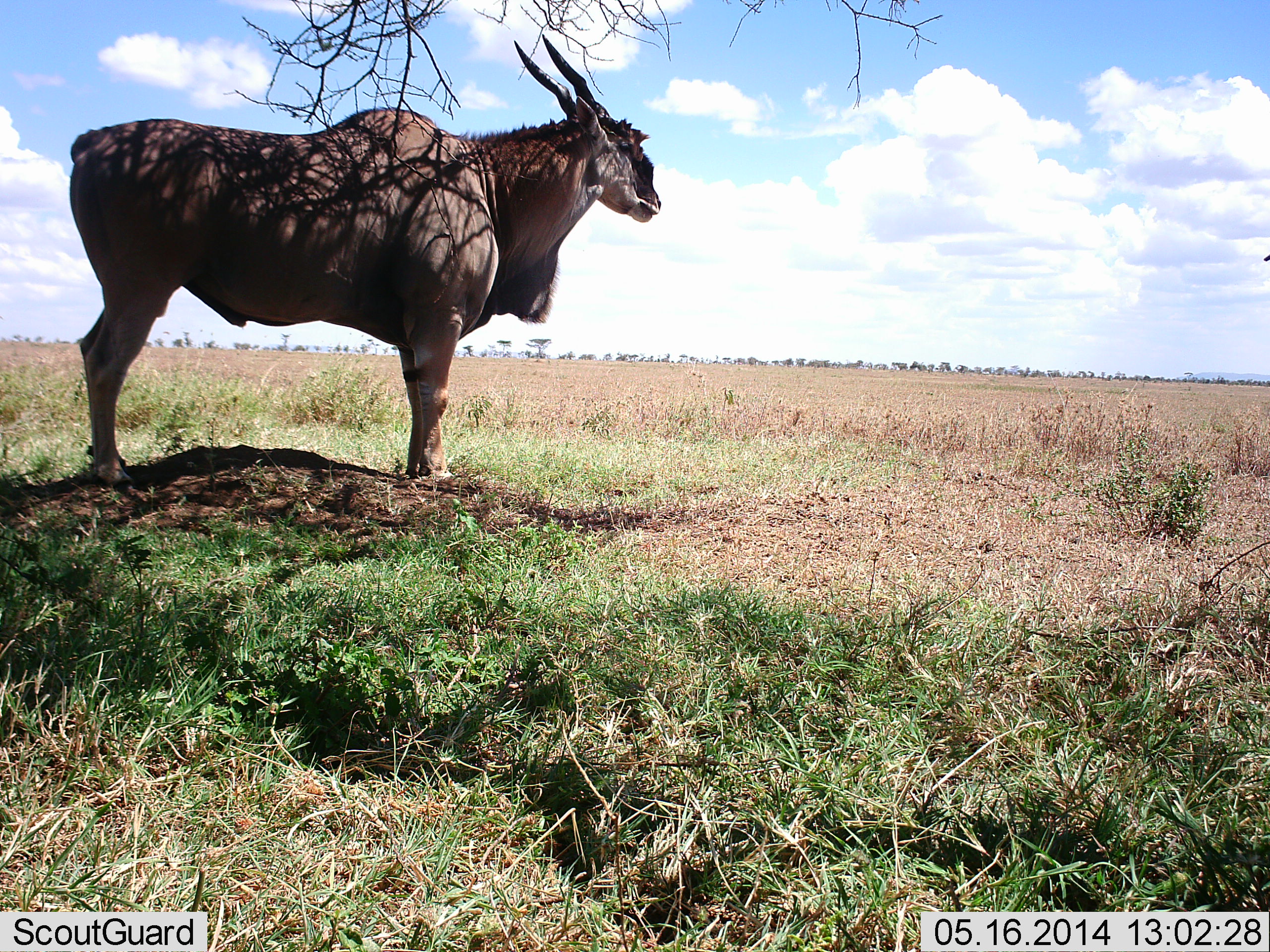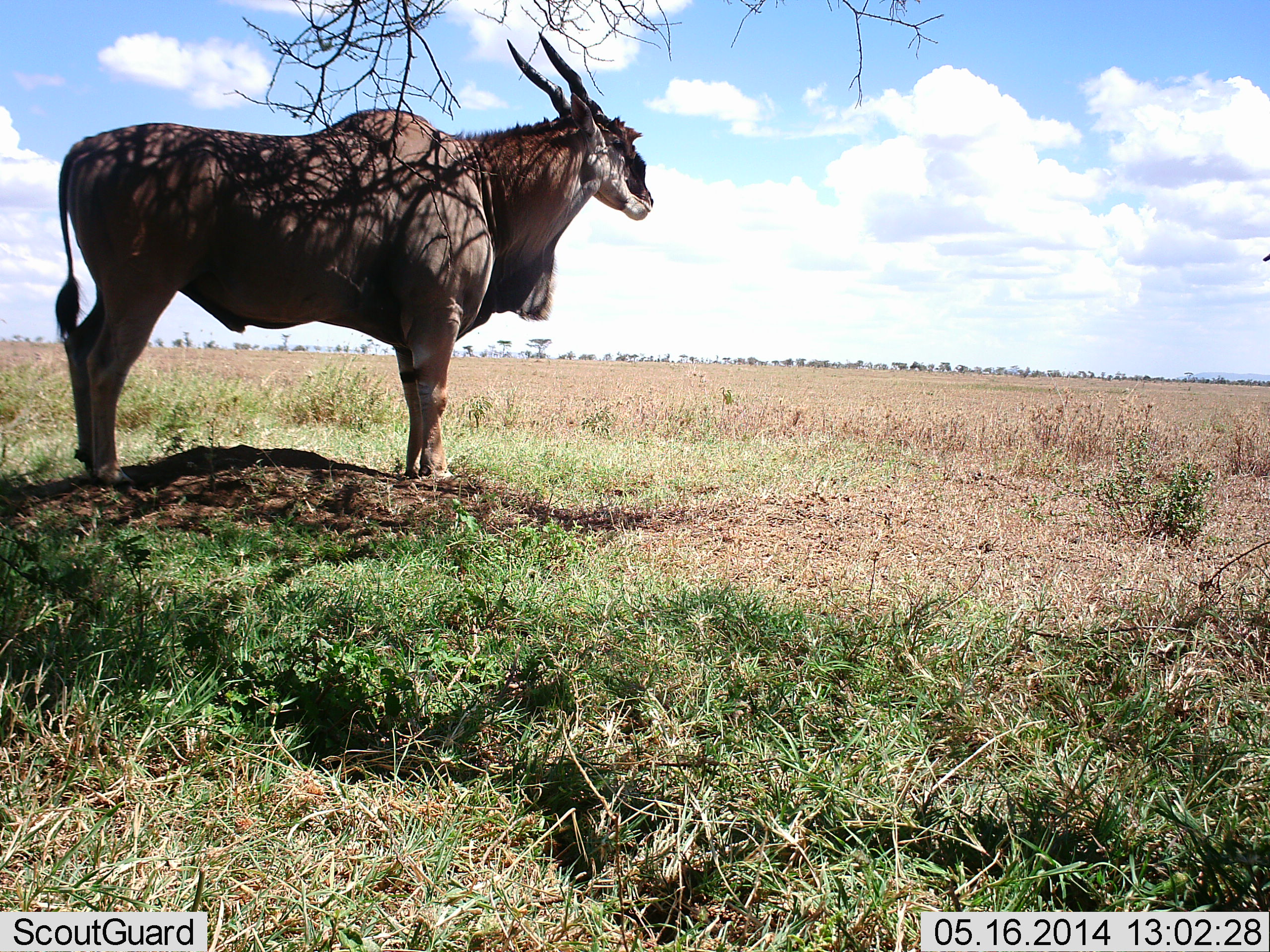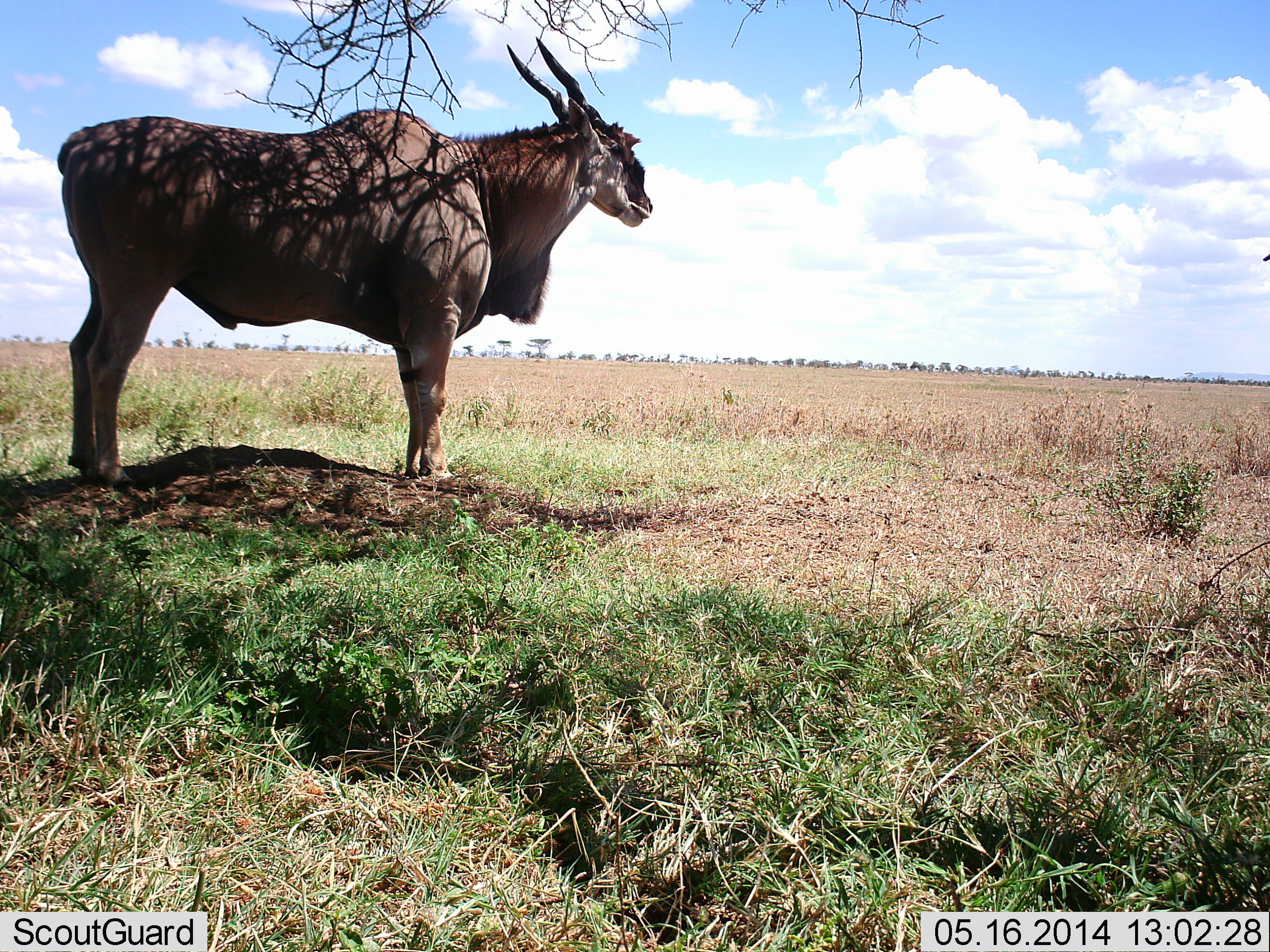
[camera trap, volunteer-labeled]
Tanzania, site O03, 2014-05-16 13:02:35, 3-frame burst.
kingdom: Animalia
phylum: Chordata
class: Mammalia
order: Artiodactyla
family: Bovidae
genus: Tragelaphus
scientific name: Tragelaphus oryx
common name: eland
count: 1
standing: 90%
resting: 10%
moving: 0%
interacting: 0%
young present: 0%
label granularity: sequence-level